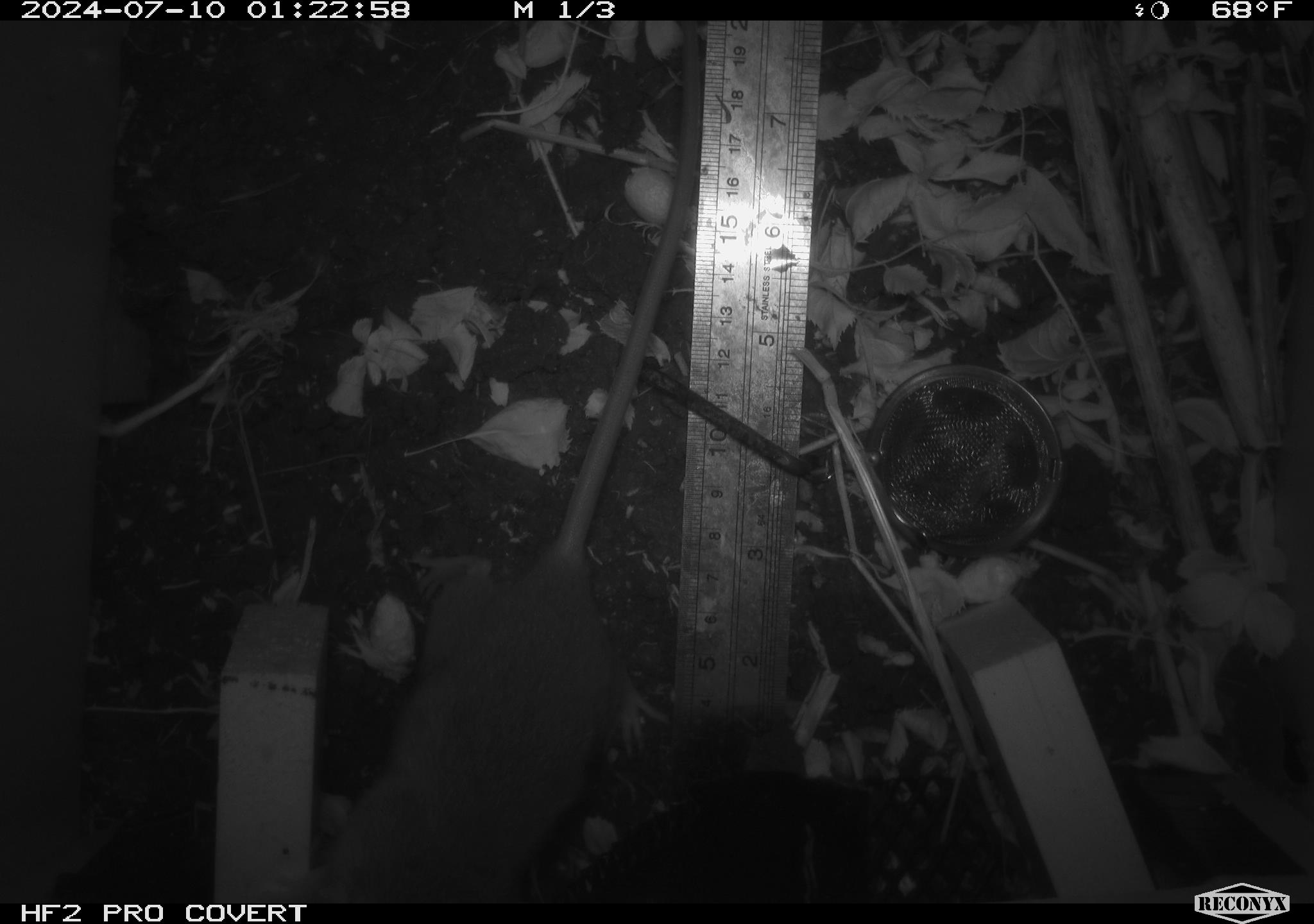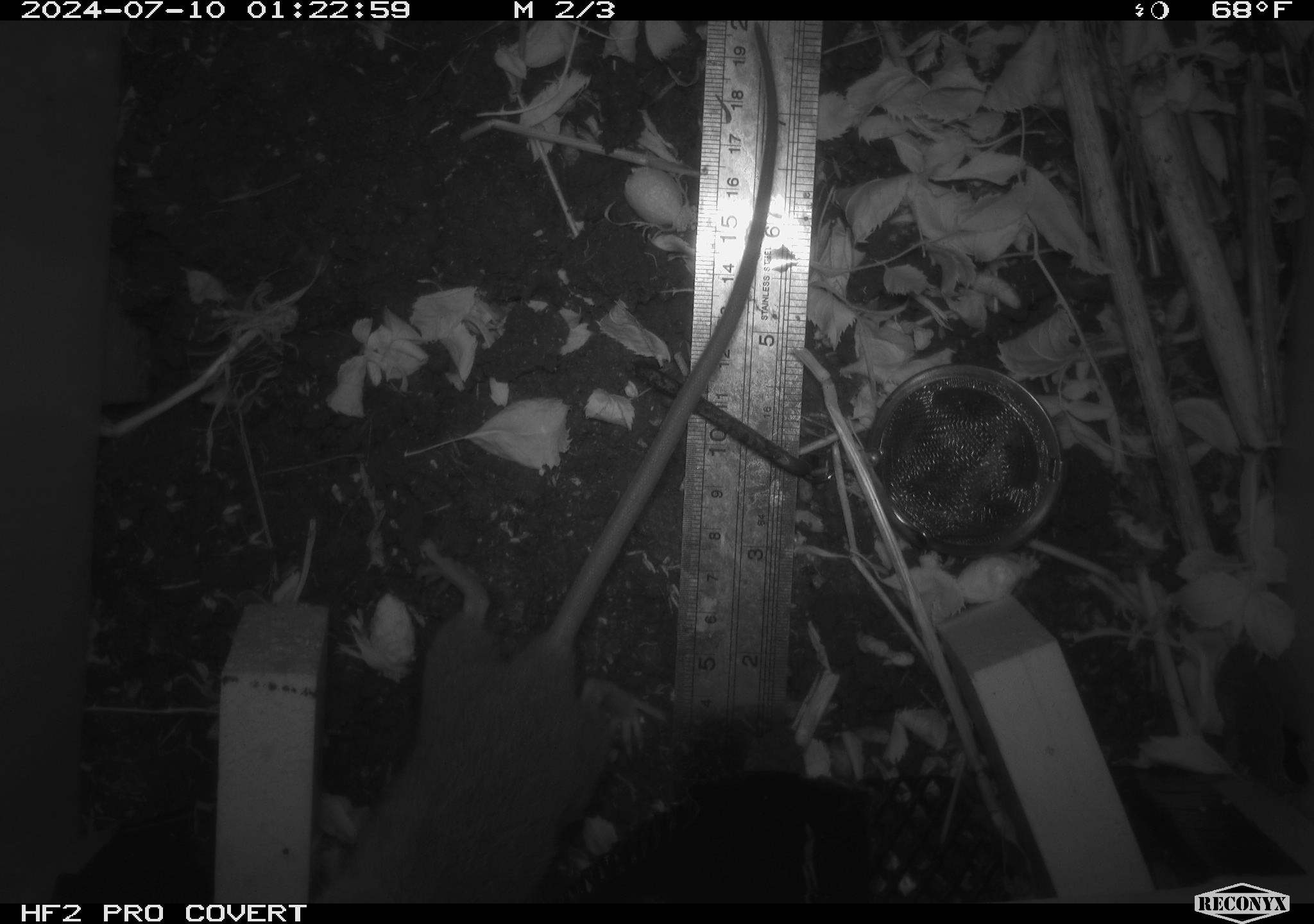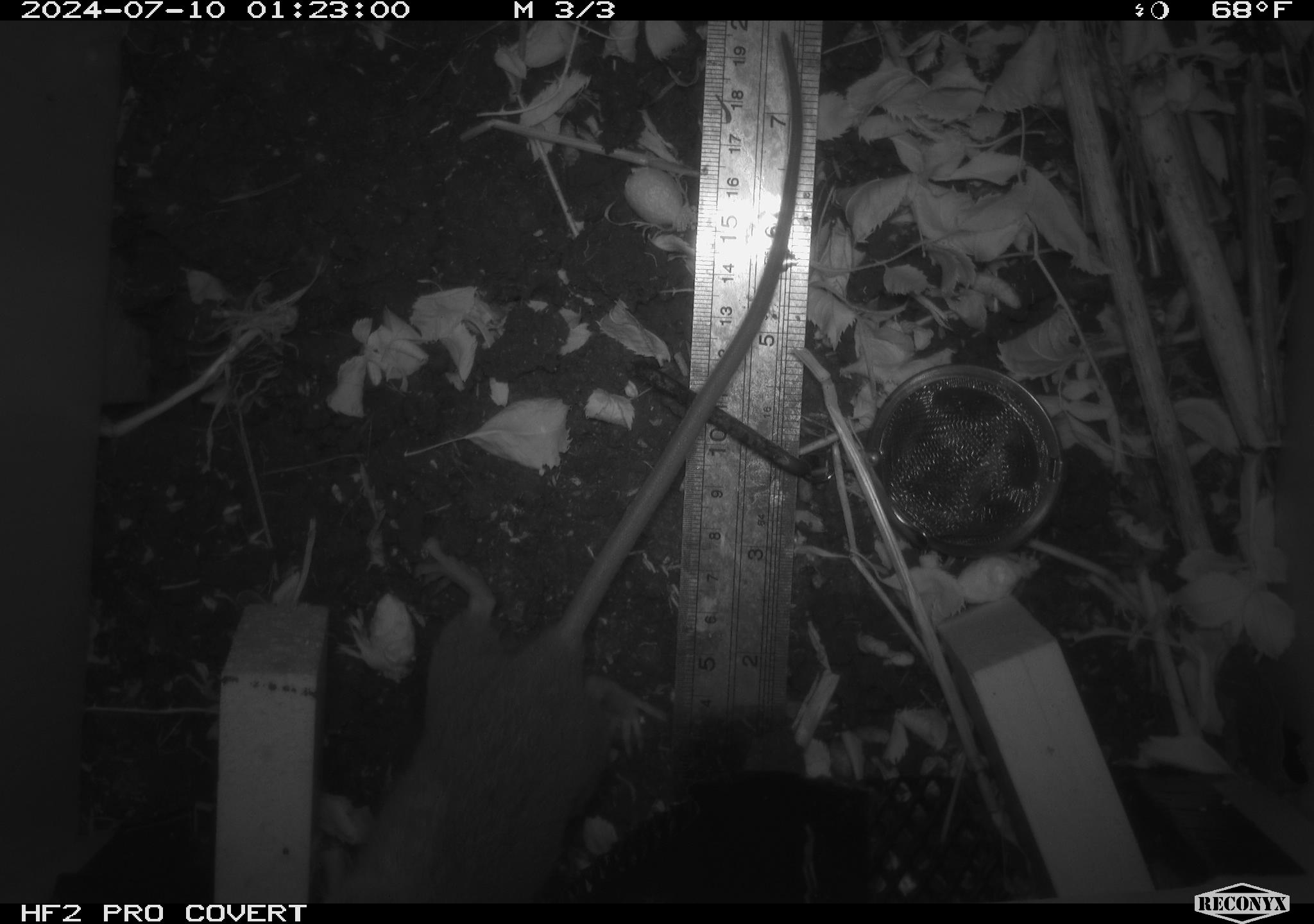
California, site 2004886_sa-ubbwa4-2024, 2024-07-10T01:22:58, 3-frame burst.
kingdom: Animalia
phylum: Chordata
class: Mammalia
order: Rodentia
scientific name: Rodentia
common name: woodrat or rat or mouse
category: woodrat or rat or mouse species